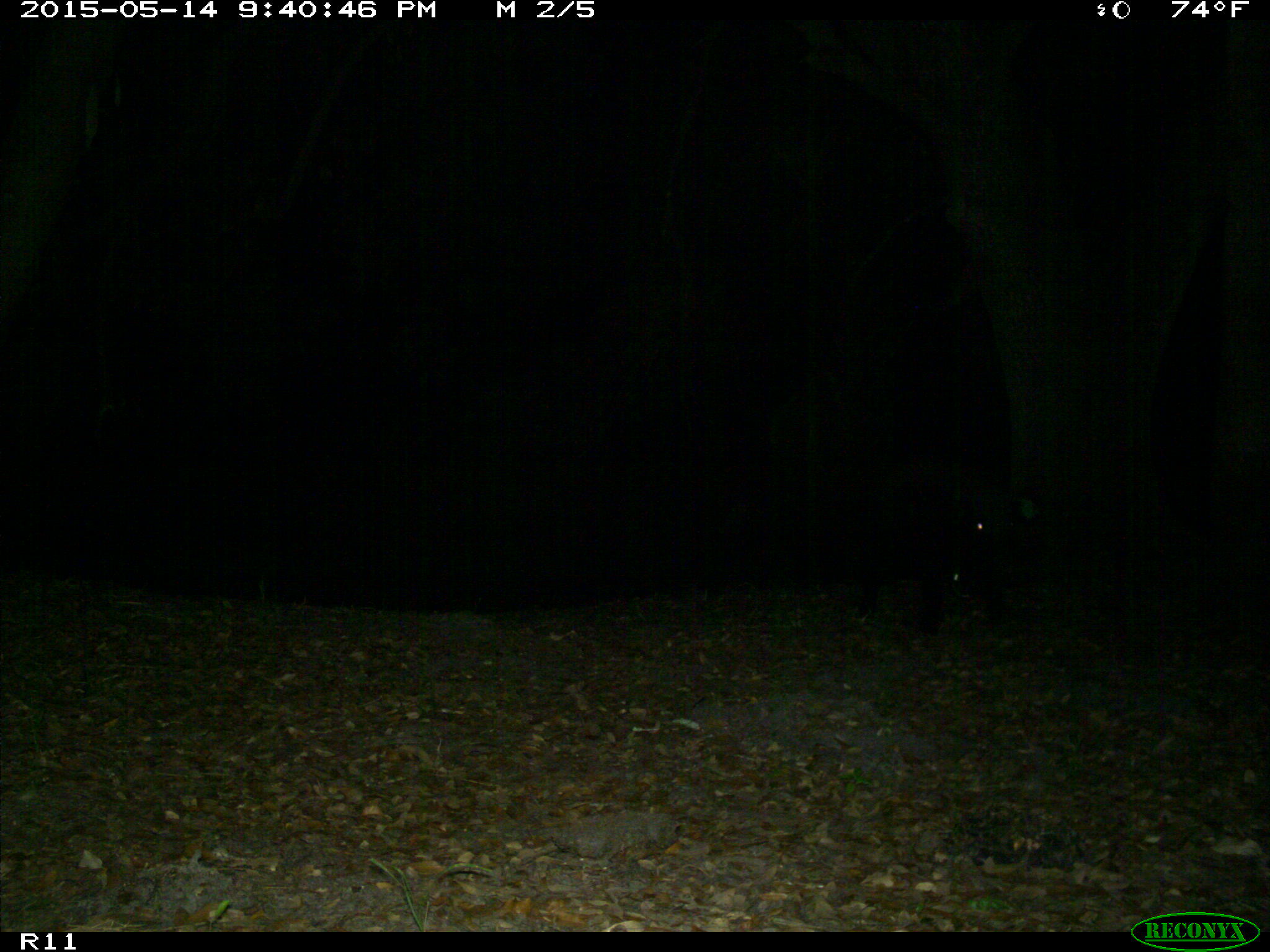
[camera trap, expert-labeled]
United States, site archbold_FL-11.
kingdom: Animalia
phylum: Chordata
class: Mammalia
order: Artiodactyla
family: Suidae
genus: Sus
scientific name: Sus scrofa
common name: wild boar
Sus scrofa (wild boar).